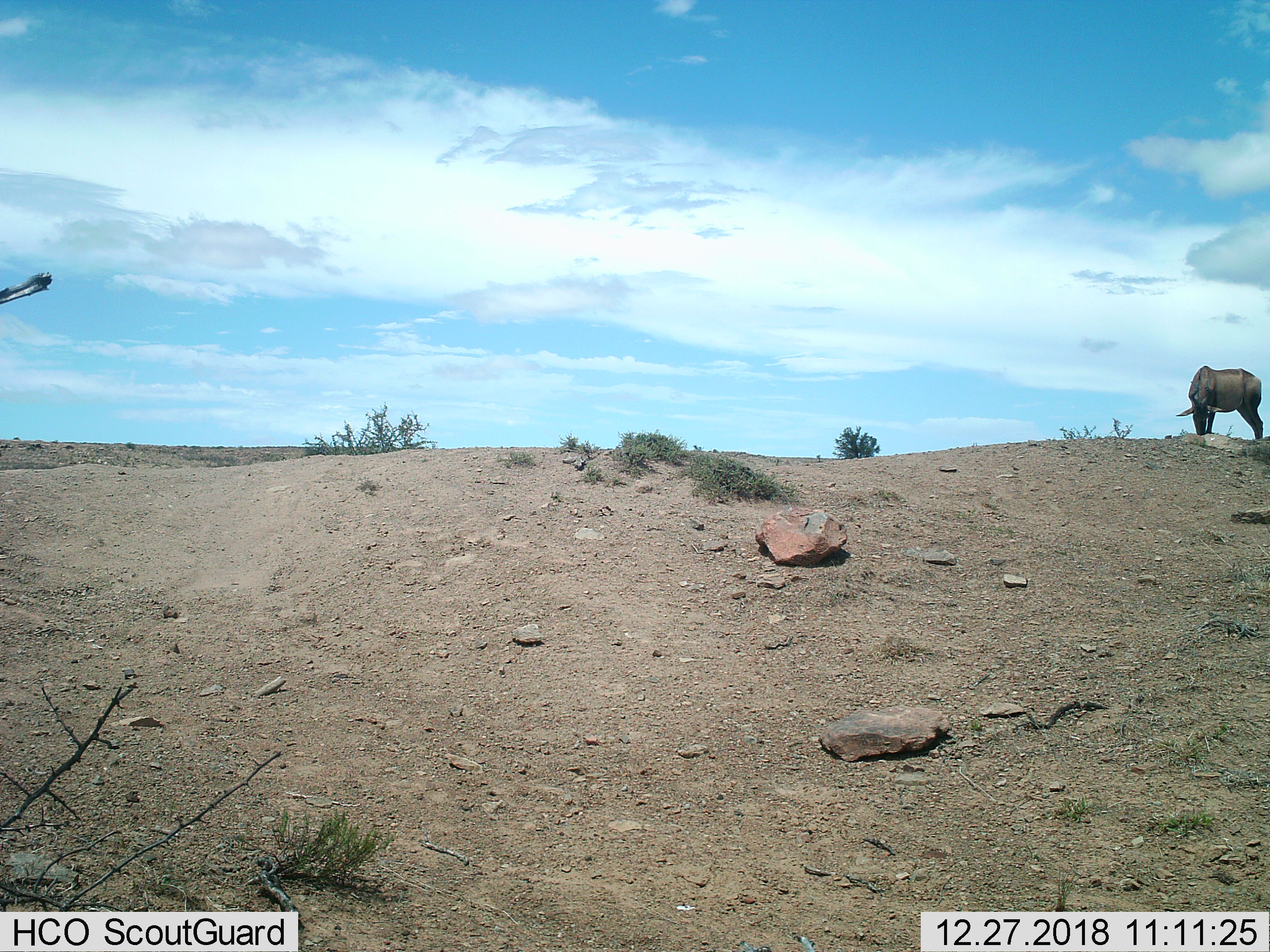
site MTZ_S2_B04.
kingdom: Animalia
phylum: Chordata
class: Mammalia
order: Artiodactyla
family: Bovidae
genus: Alcelaphus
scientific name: Alcelaphus buselaphus caama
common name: red hartebeest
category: hartebeestred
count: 1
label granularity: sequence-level